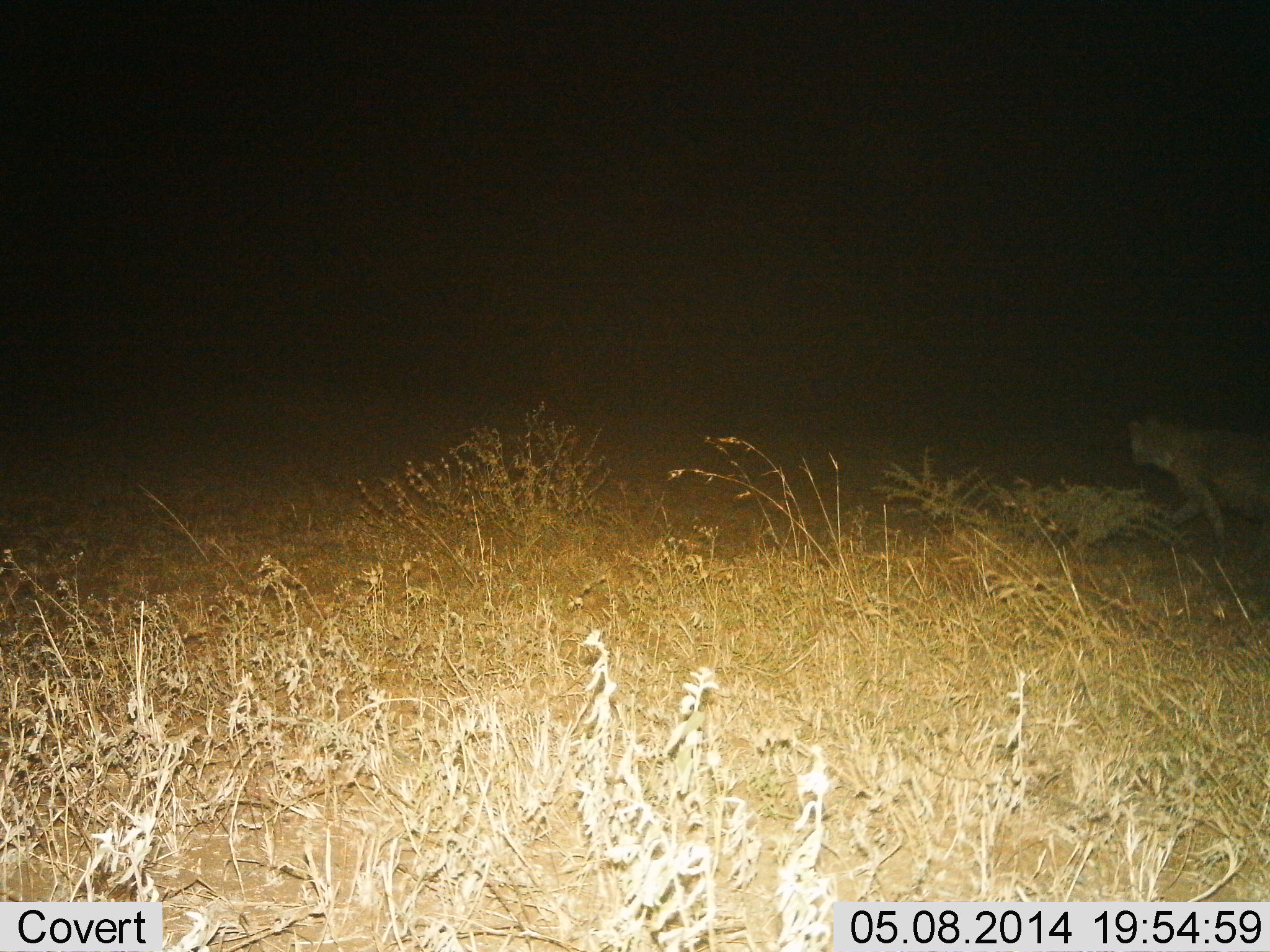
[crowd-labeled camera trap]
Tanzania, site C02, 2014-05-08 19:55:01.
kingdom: Animalia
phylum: Chordata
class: Mammalia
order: Carnivora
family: Hyaenidae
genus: Crocuta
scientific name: Crocuta crocuta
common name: spotted hyena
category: hyenaspotted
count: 1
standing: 20%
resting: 0%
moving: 90%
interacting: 0%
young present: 0%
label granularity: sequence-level